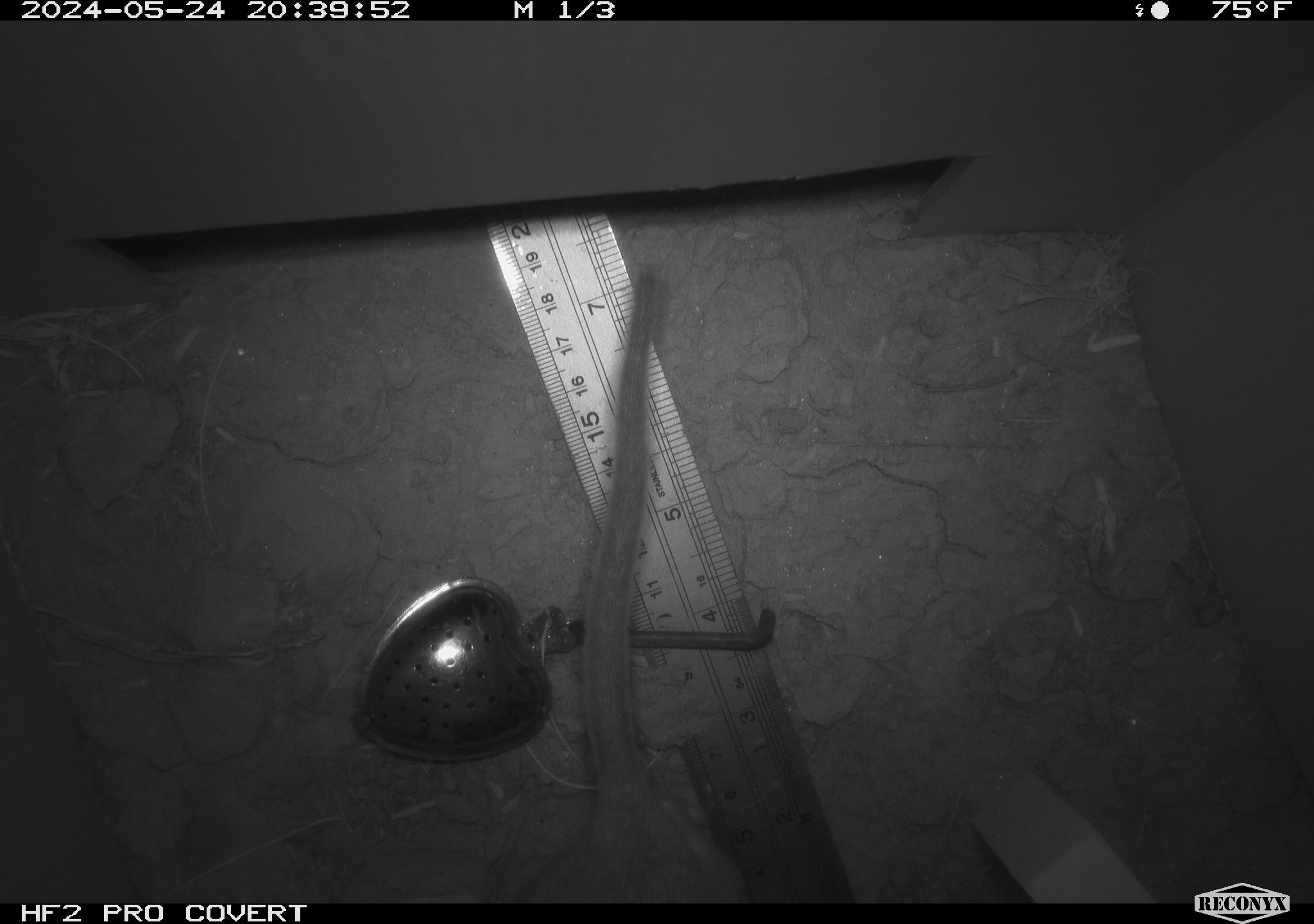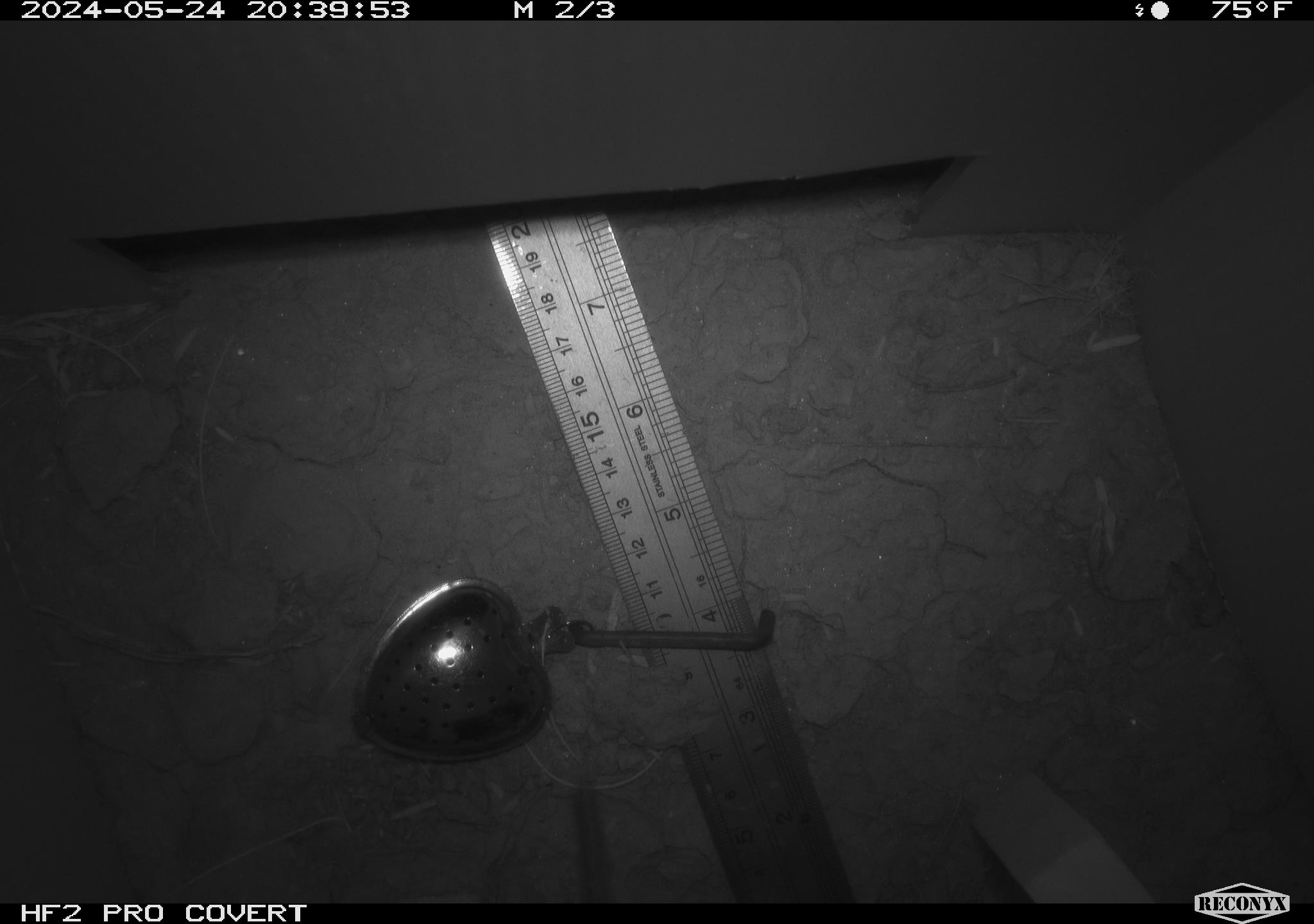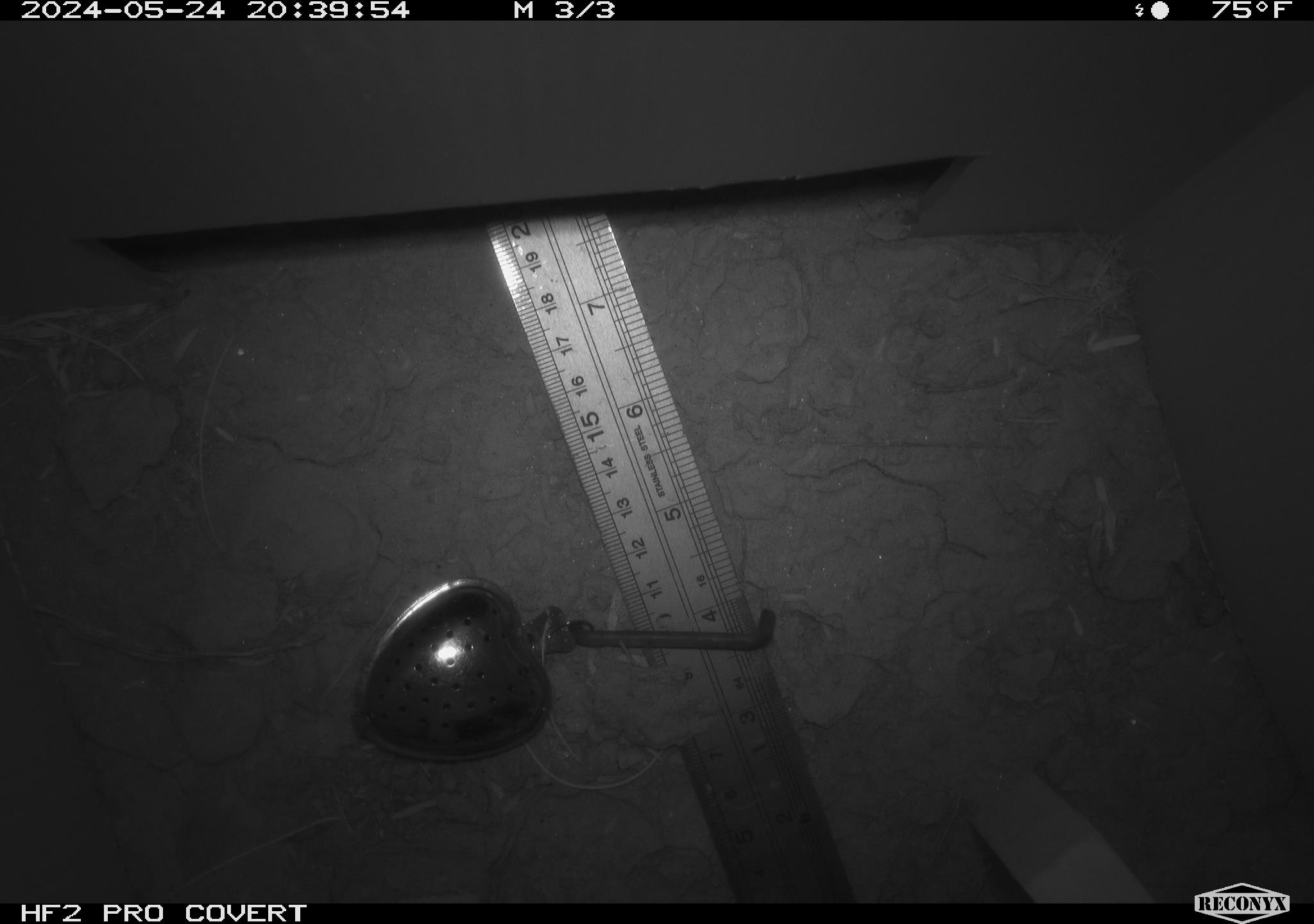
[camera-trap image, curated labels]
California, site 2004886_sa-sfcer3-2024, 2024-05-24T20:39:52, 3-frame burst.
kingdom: Animalia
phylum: Chordata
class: Mammalia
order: Rodentia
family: Cricetidae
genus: Neotoma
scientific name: Neotoma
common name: pack rat or woodrat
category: neotoma species